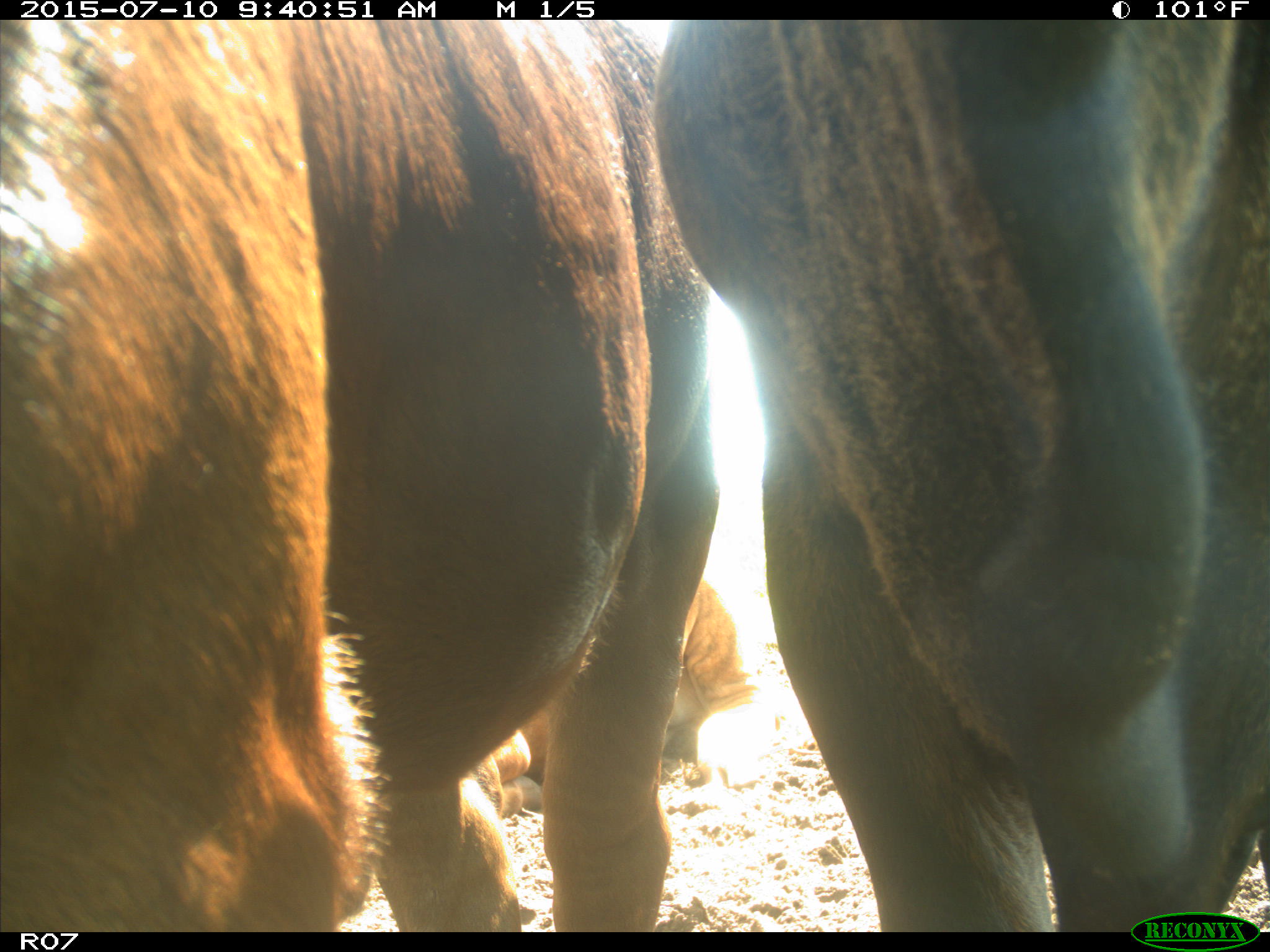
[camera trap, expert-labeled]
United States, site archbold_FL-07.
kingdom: Animalia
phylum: Chordata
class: Mammalia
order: Artiodactyla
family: Bovidae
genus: Bos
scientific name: Bos taurus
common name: domestic cow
Bos taurus (domestic cow).